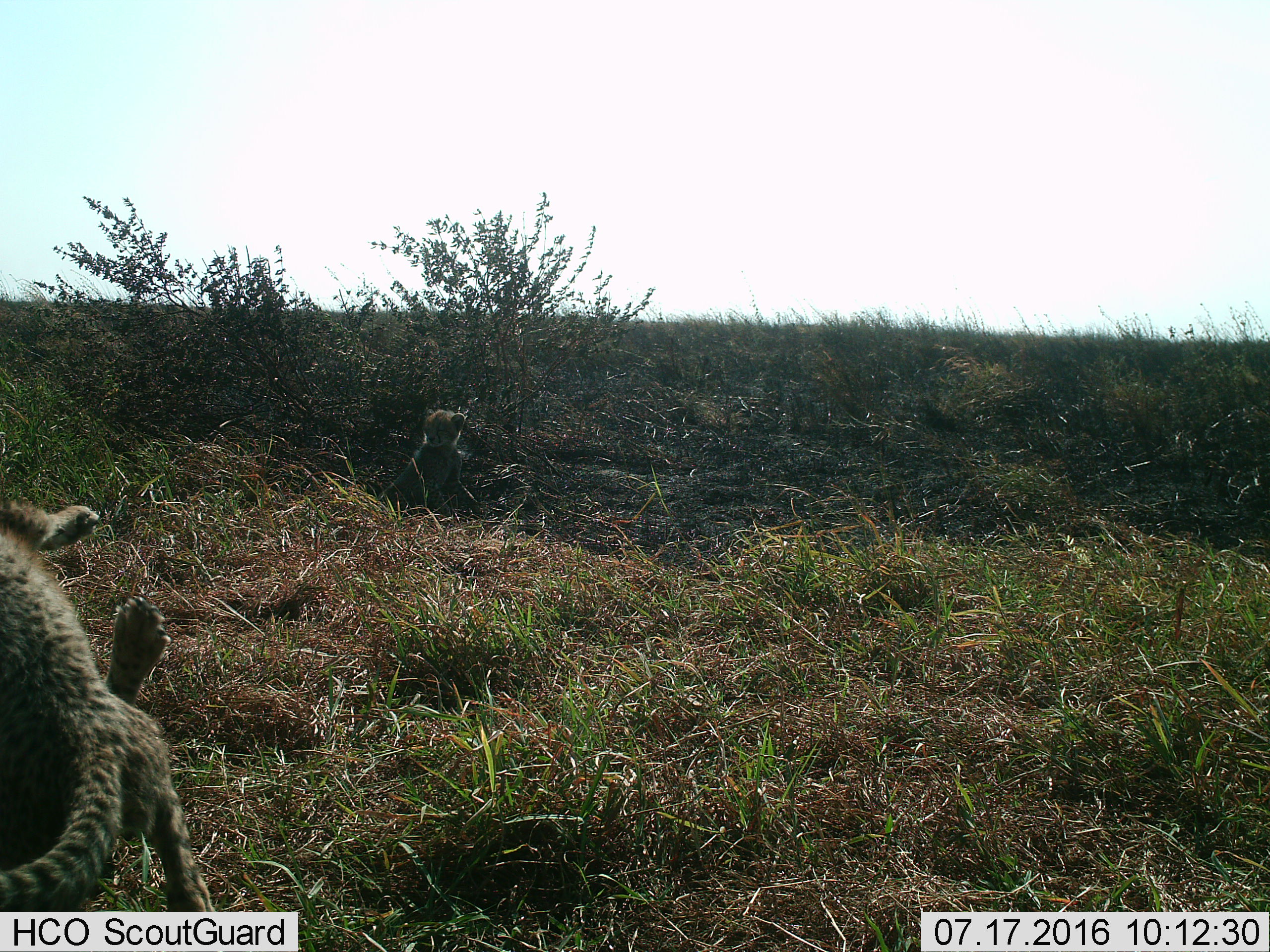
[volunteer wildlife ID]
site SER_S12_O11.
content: unidentified animal